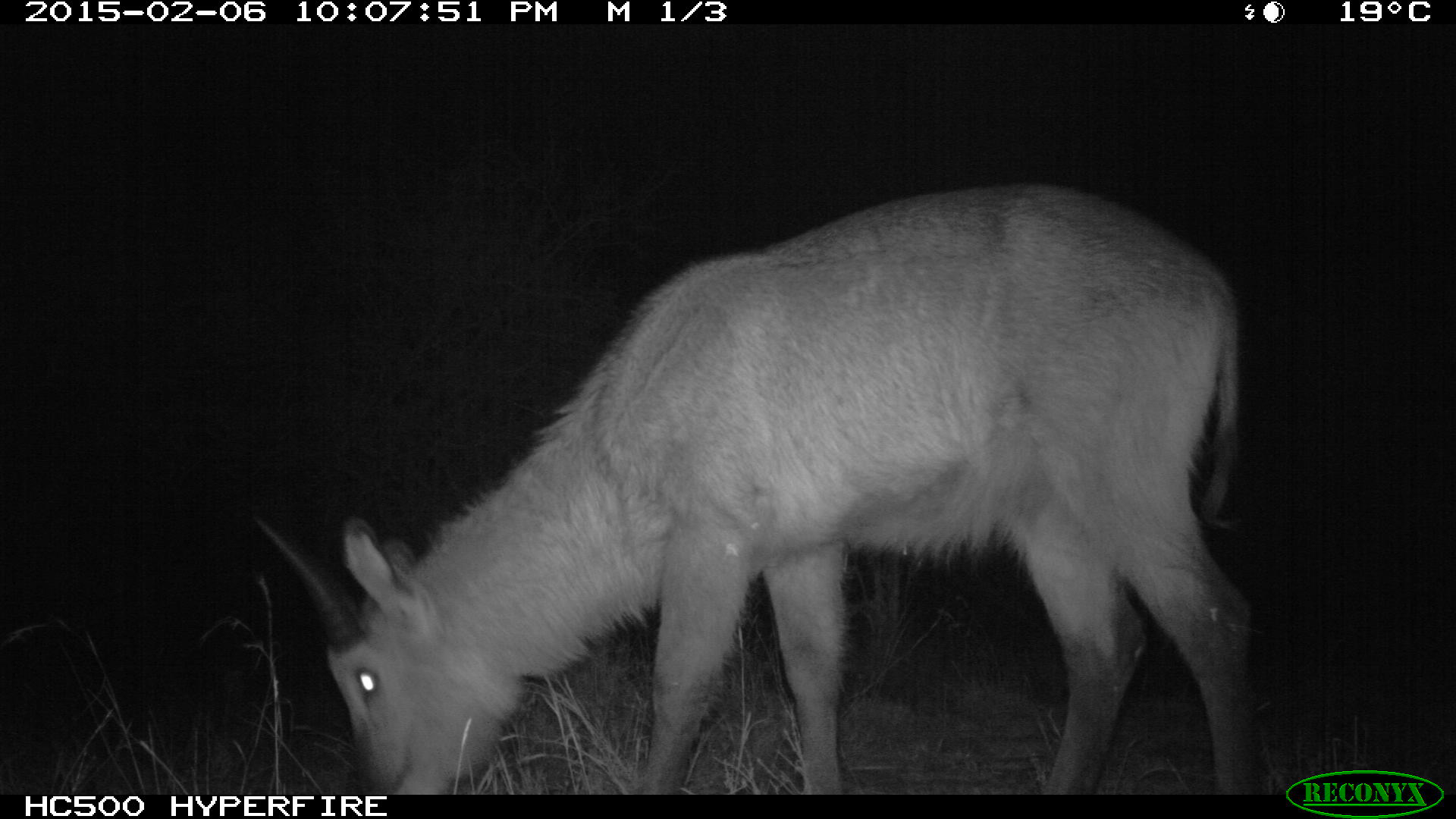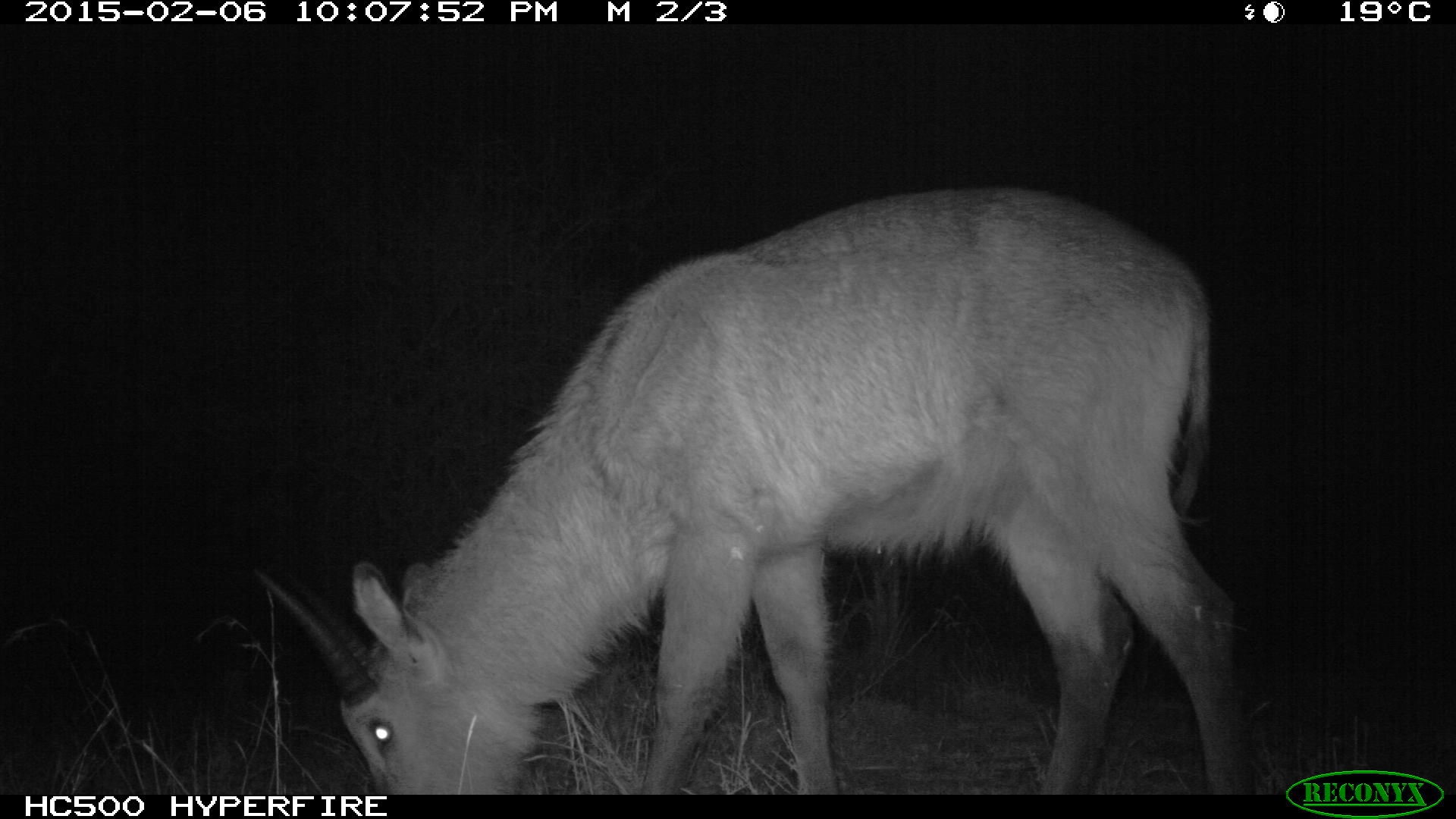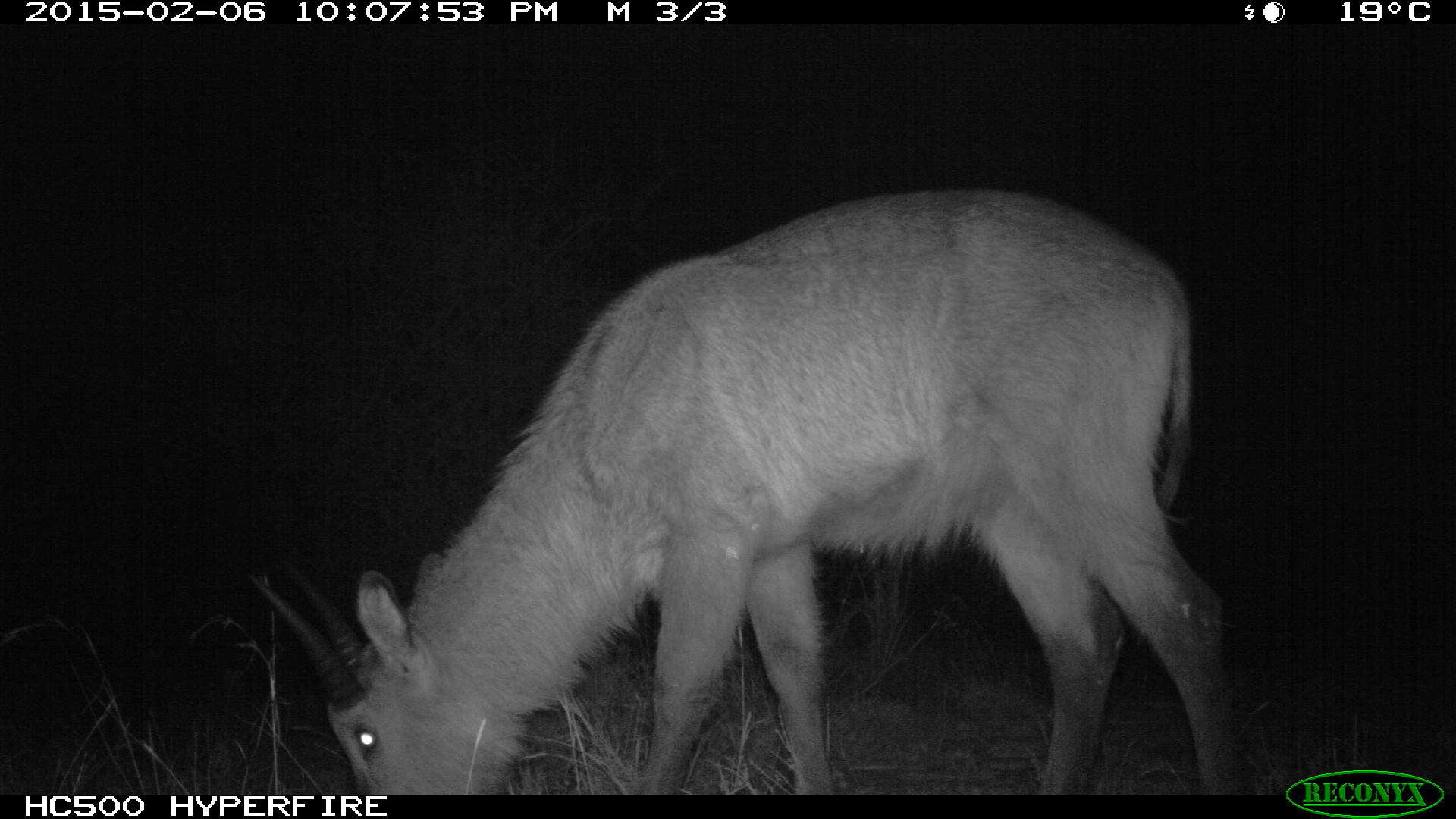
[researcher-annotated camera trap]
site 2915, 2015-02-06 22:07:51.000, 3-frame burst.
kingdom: Animalia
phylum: Chordata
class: Mammalia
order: Artiodactyla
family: Bovidae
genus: Kobus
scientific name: Kobus ellipsiprymnus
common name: waterbuck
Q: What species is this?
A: Kobus ellipsiprymnus (waterbuck).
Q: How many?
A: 1.